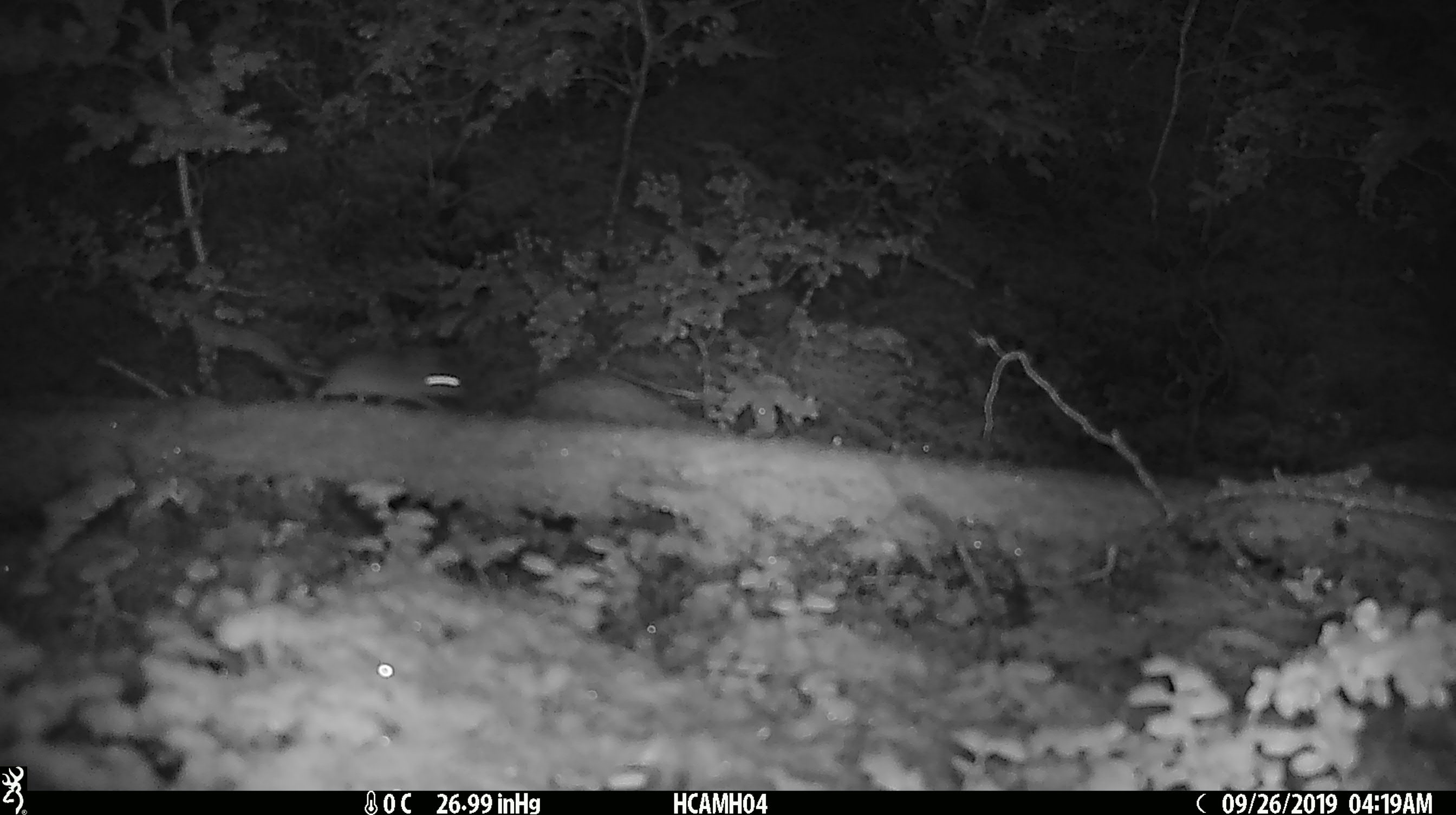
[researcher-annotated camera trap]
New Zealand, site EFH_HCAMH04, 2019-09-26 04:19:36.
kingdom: Animalia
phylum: Chordata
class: Mammalia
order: Rodentia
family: Muridae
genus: Mus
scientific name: Mus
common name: mouse